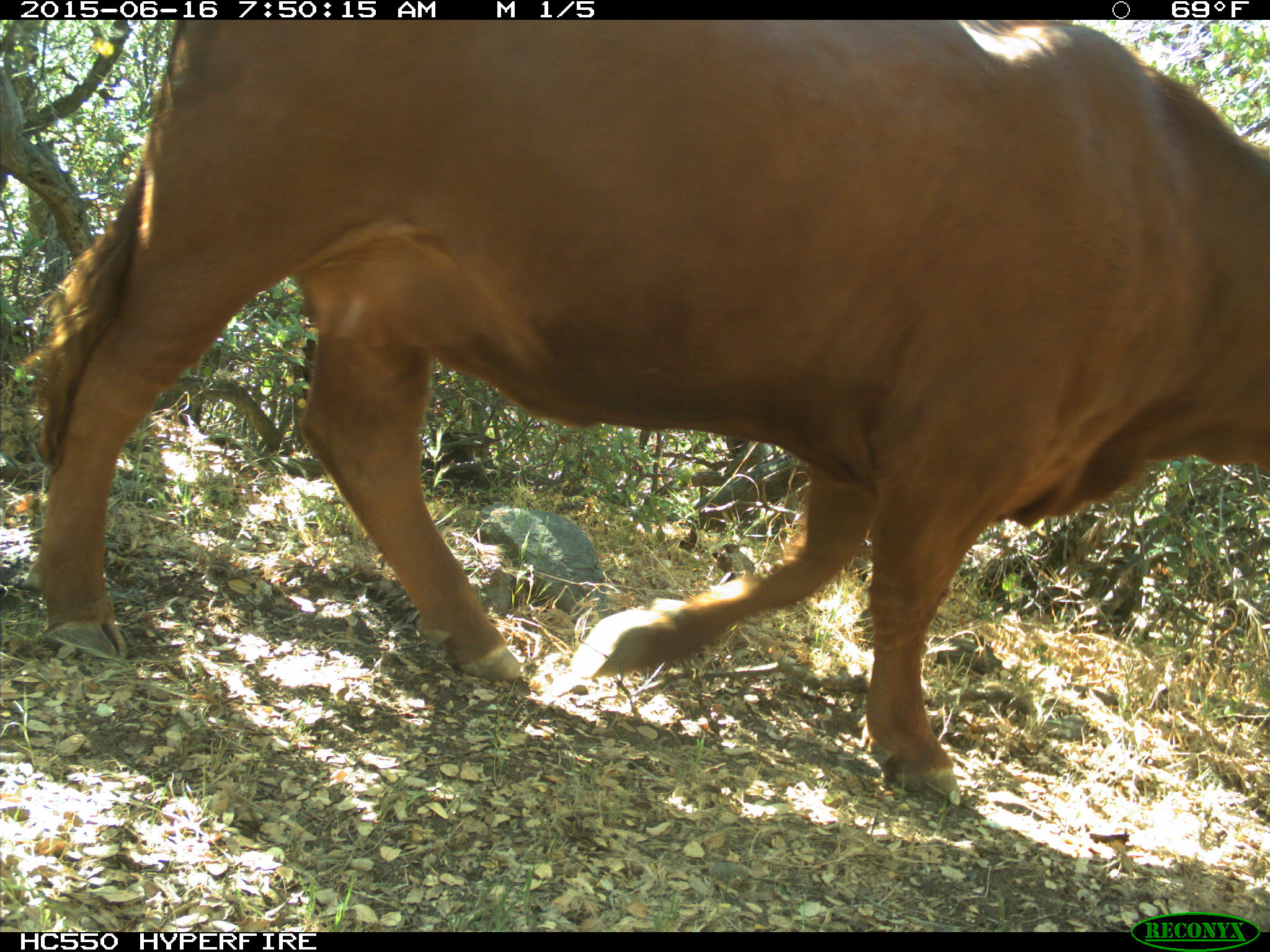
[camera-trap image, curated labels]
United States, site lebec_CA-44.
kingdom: Animalia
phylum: Chordata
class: Mammalia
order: Artiodactyla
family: Bovidae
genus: Bos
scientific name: Bos taurus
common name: domestic cow